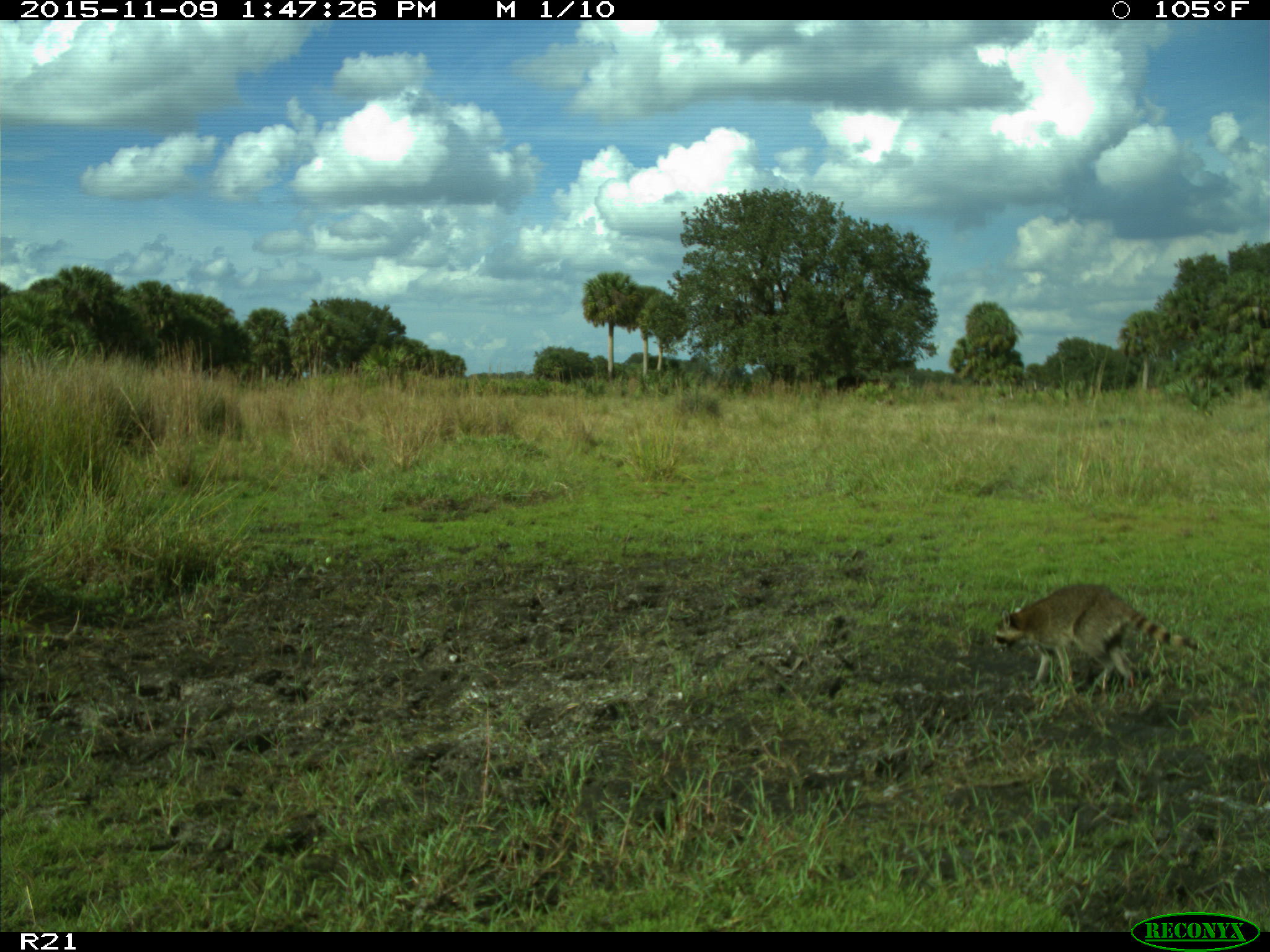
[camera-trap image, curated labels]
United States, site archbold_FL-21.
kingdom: Animalia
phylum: Chordata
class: Mammalia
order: Artiodactyla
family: Bovidae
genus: Bos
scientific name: Bos taurus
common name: domestic cow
Bos taurus (domestic cow).